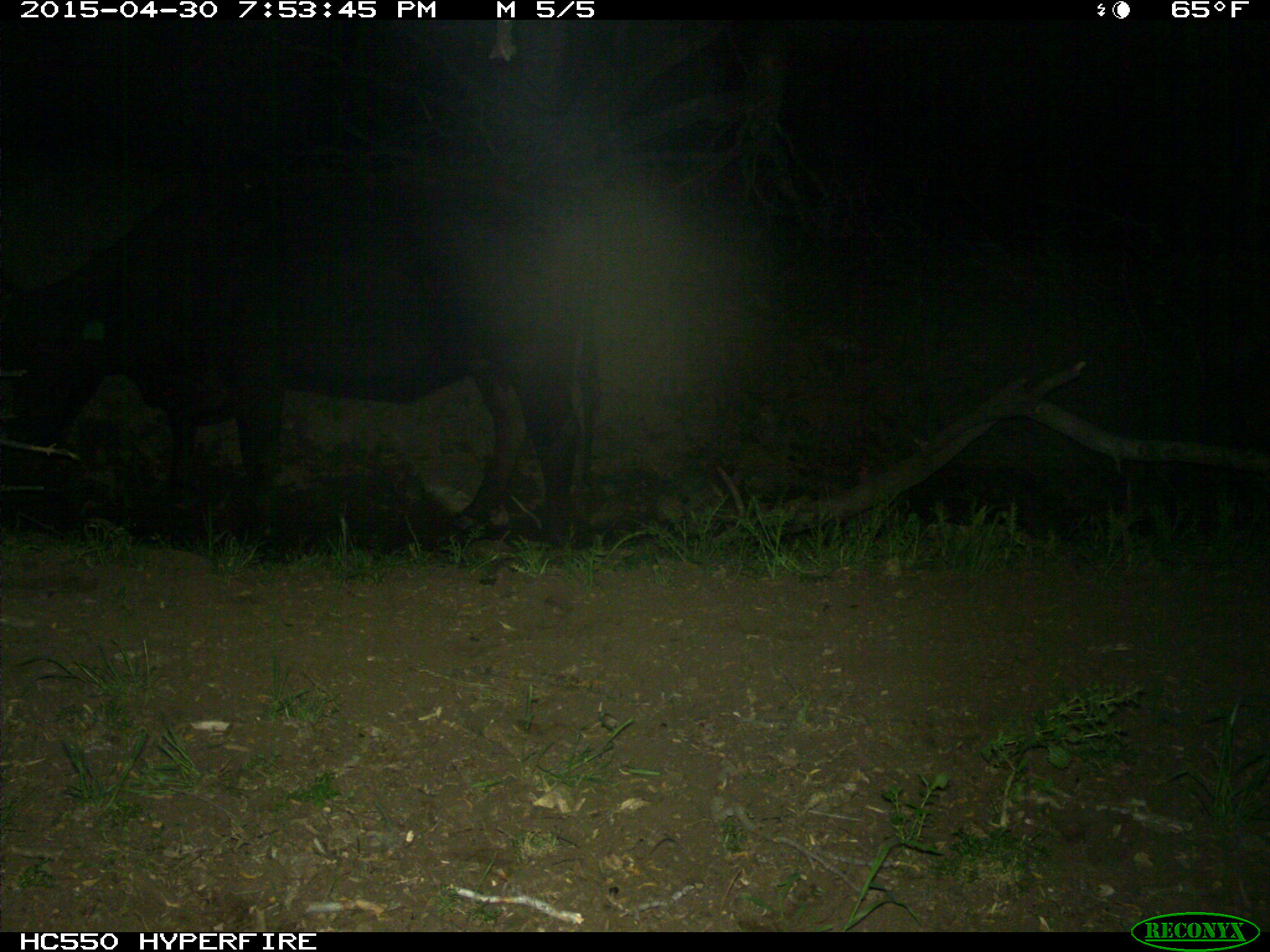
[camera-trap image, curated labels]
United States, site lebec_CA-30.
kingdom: Animalia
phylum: Chordata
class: Mammalia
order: Artiodactyla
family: Bovidae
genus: Bos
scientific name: Bos taurus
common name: domestic cow